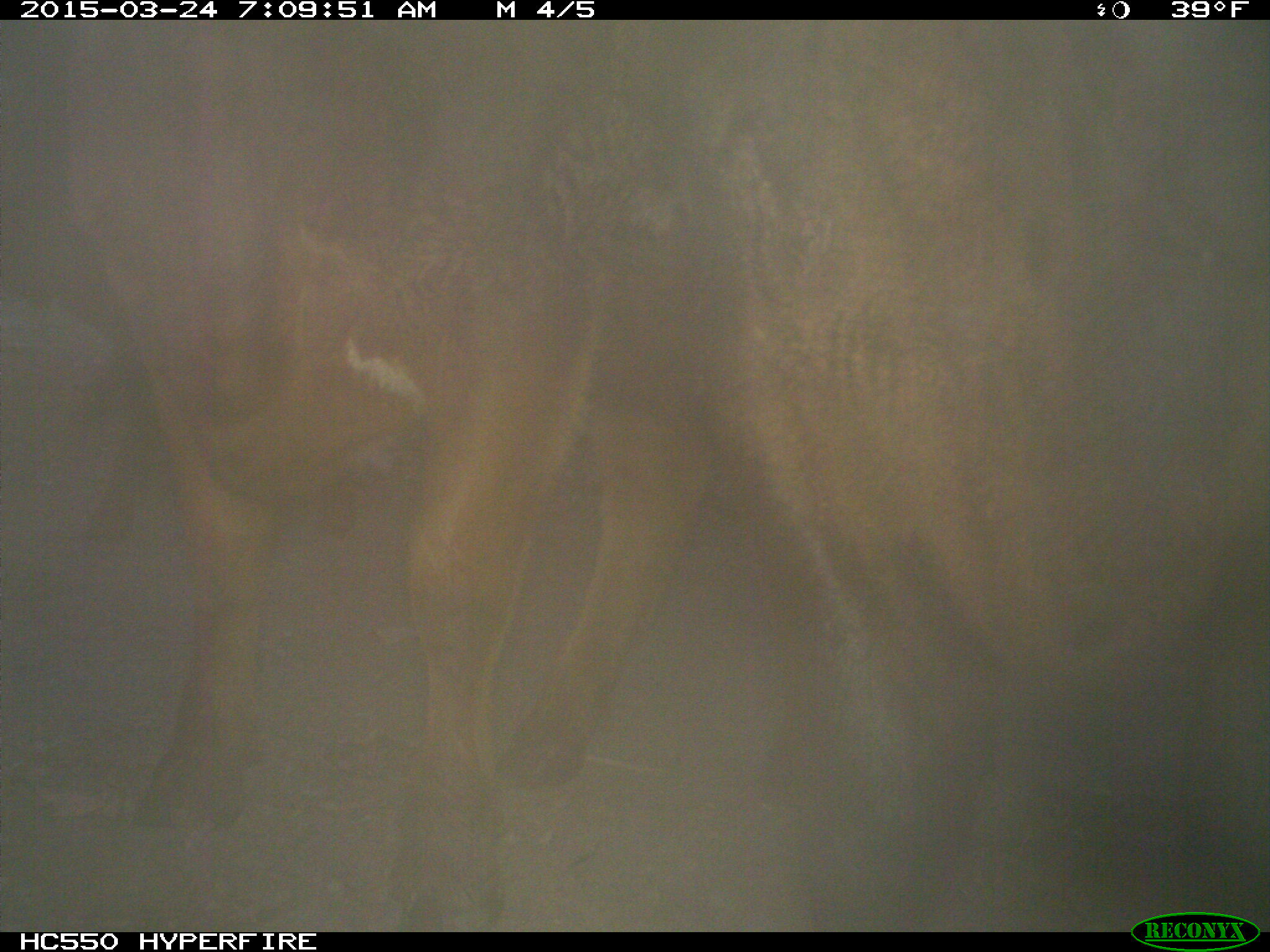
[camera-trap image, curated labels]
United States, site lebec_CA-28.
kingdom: Animalia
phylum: Chordata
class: Mammalia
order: Artiodactyla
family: Bovidae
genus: Bos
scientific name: Bos taurus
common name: domestic cow